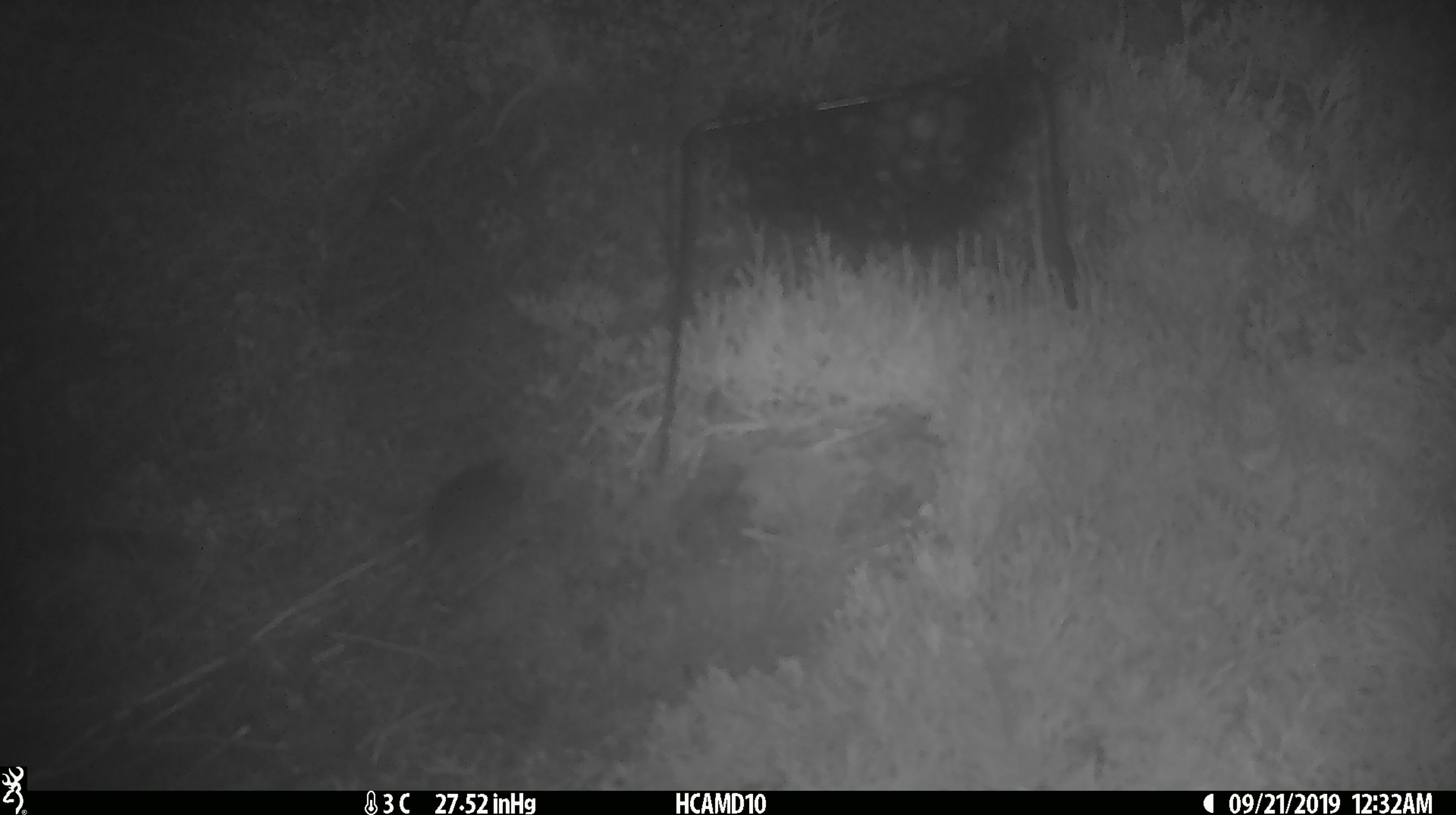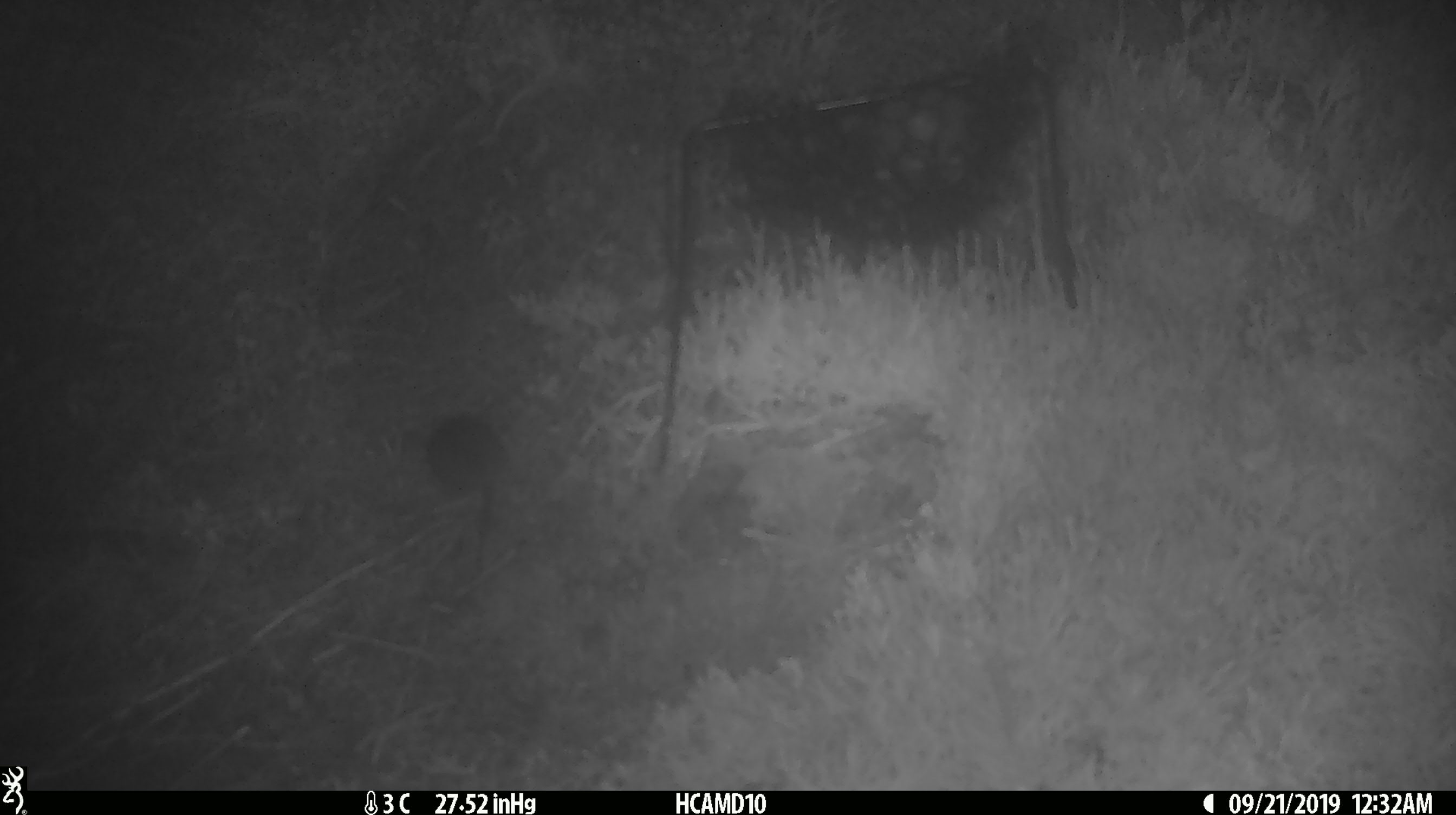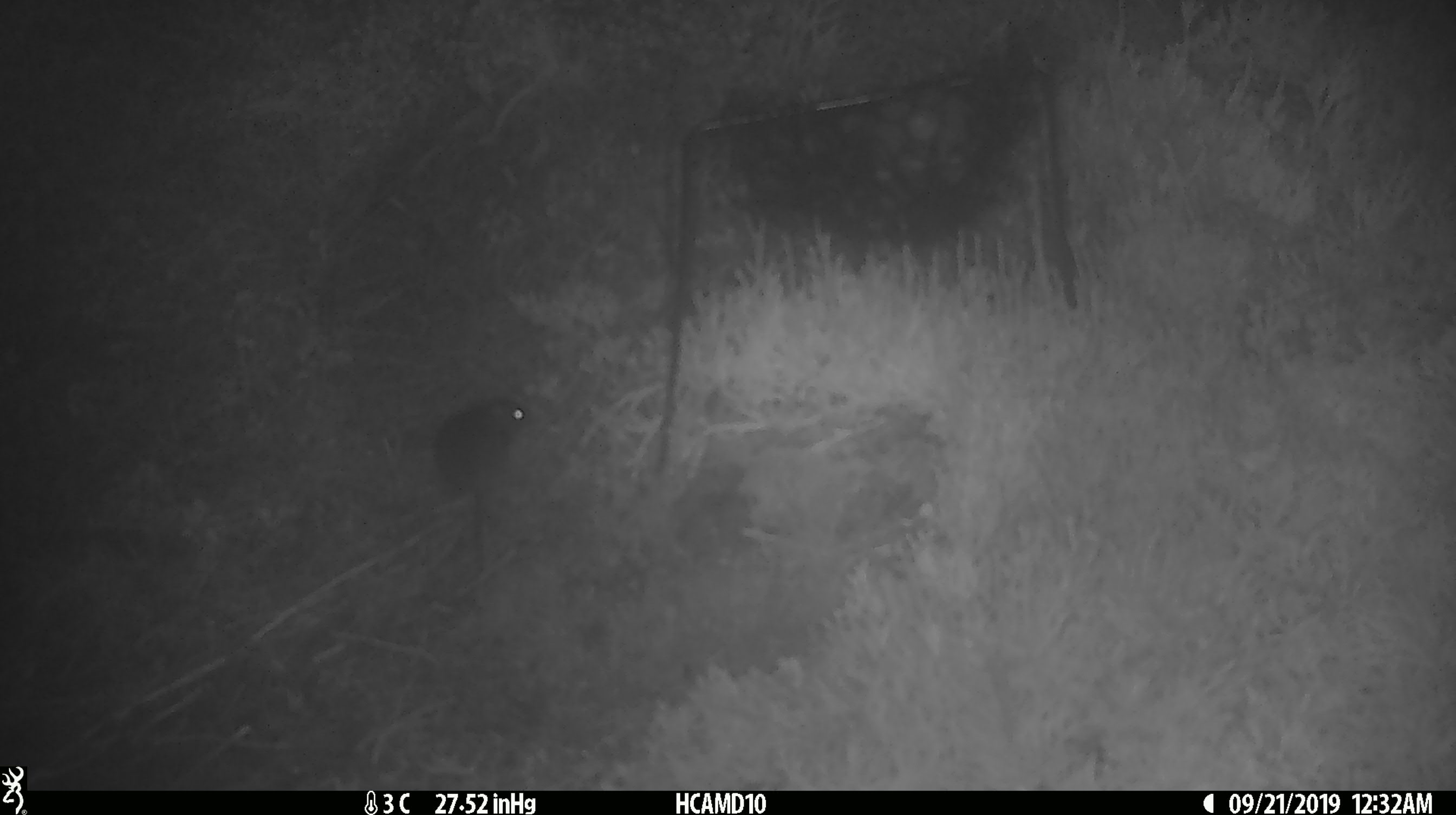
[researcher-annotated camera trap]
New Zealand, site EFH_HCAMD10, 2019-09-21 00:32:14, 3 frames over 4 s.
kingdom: Animalia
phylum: Chordata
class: Mammalia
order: Rodentia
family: Muridae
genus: Mus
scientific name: Mus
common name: mouse